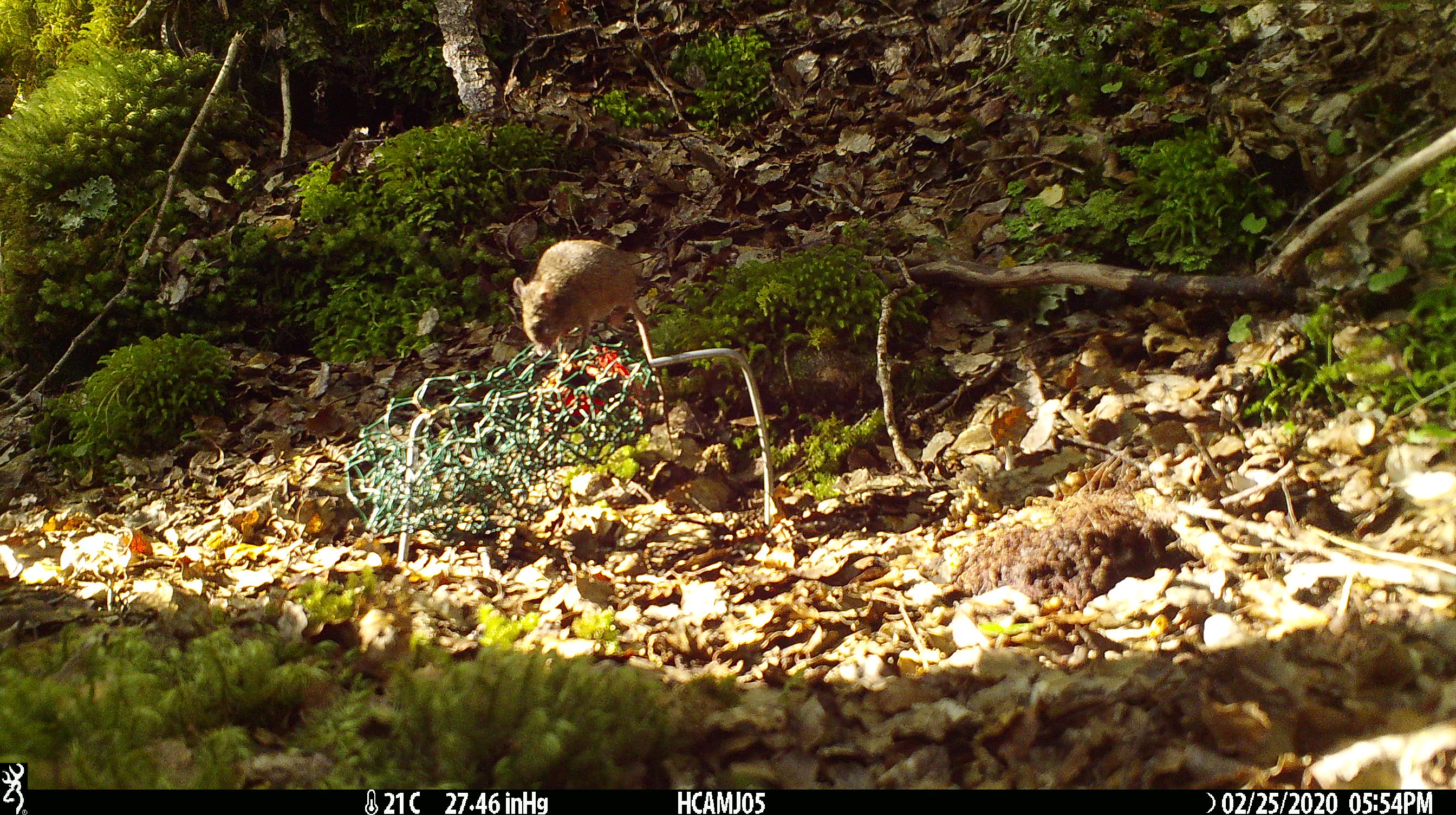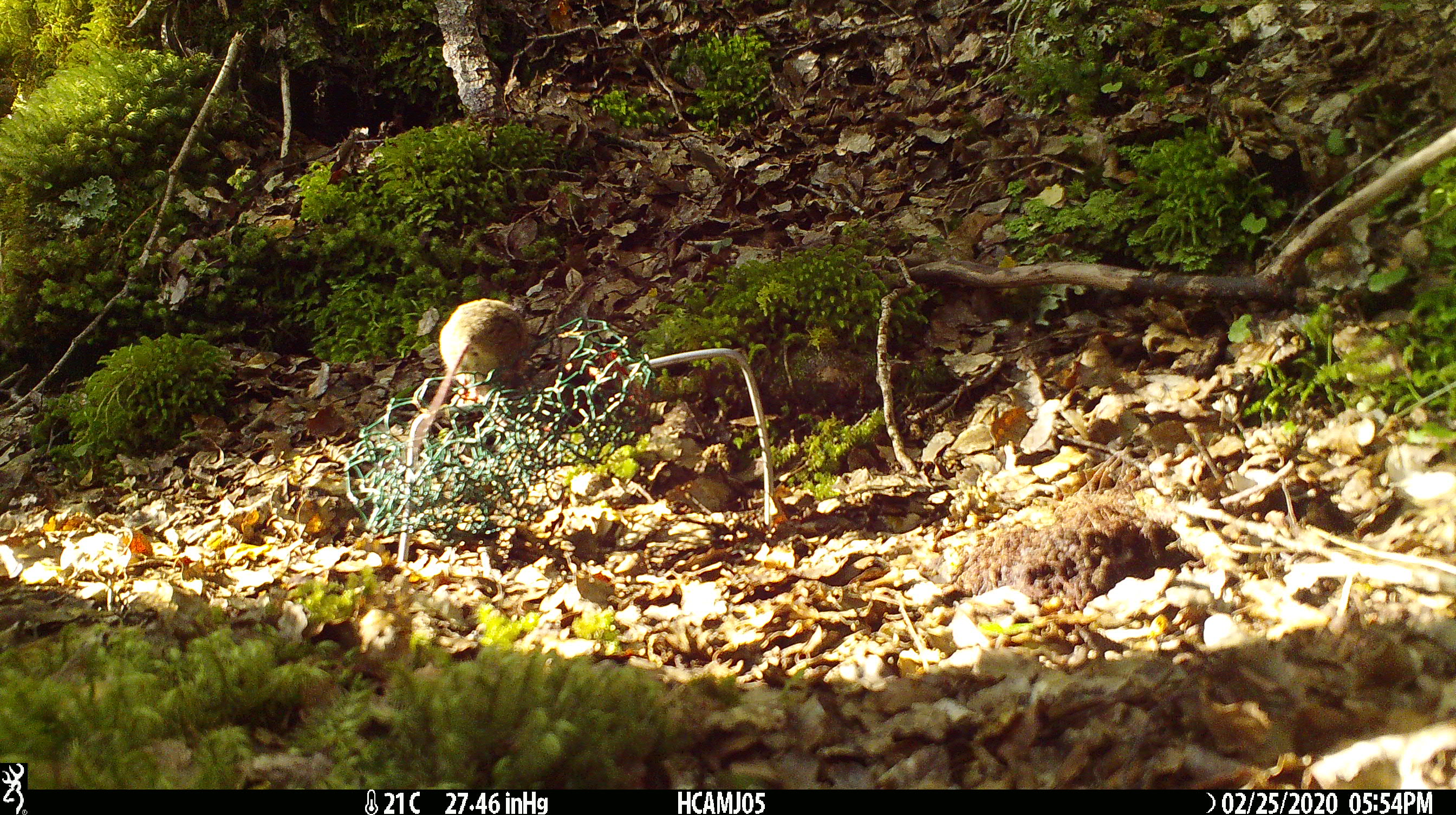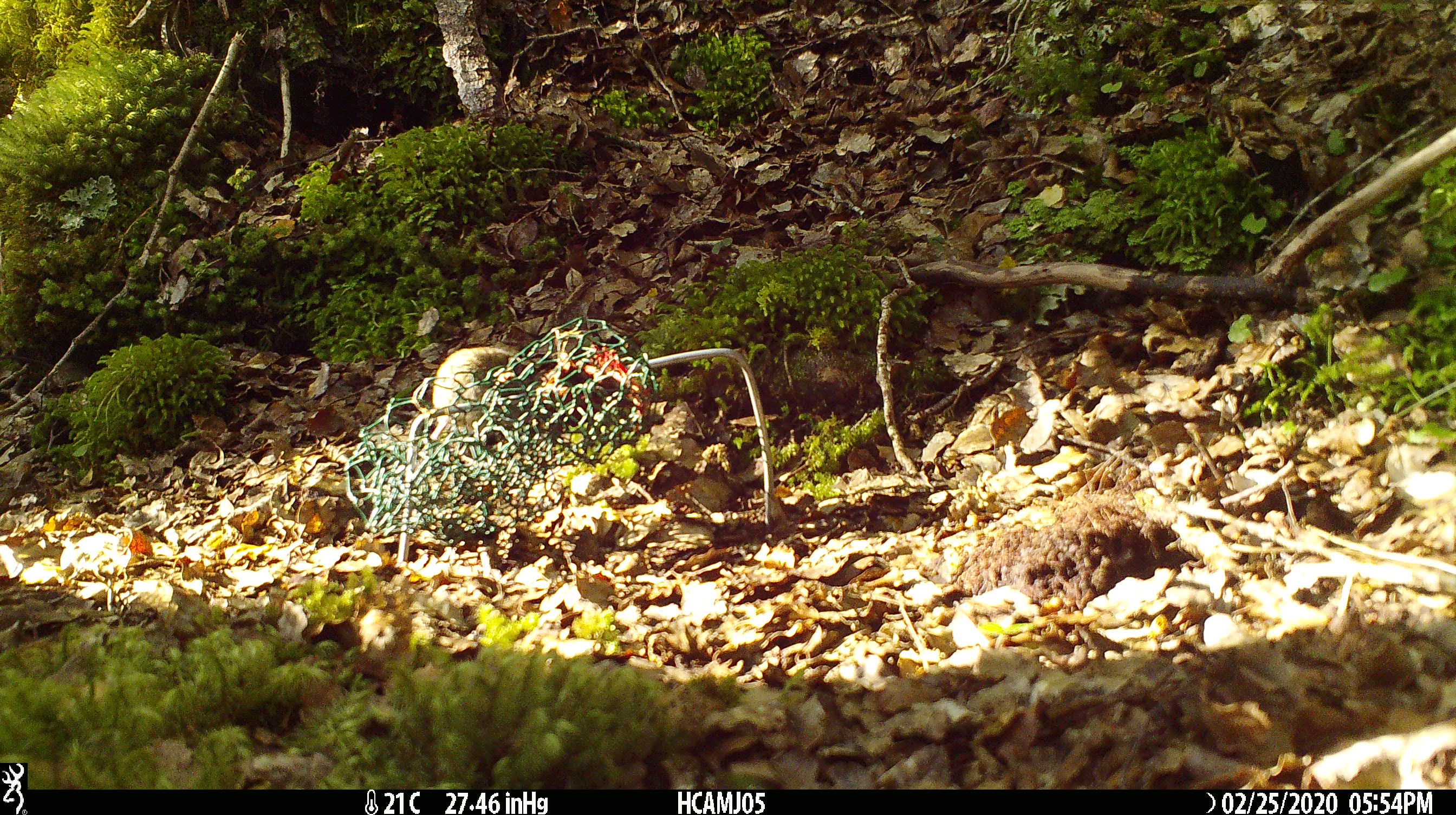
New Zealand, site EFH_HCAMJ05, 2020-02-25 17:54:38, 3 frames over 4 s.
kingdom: Animalia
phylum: Chordata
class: Mammalia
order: Rodentia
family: Muridae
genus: Mus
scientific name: Mus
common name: mouse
Mouse (Mus).